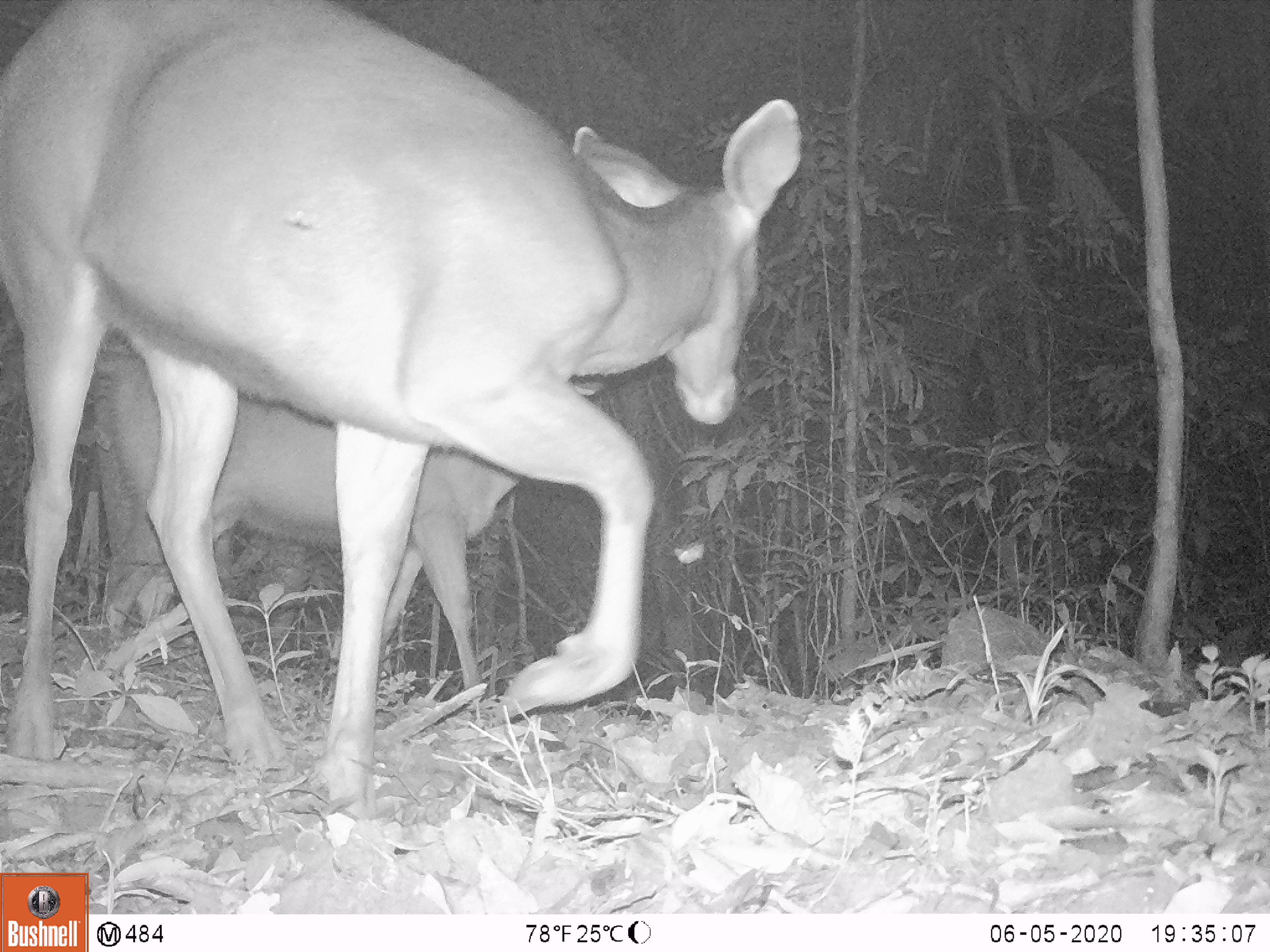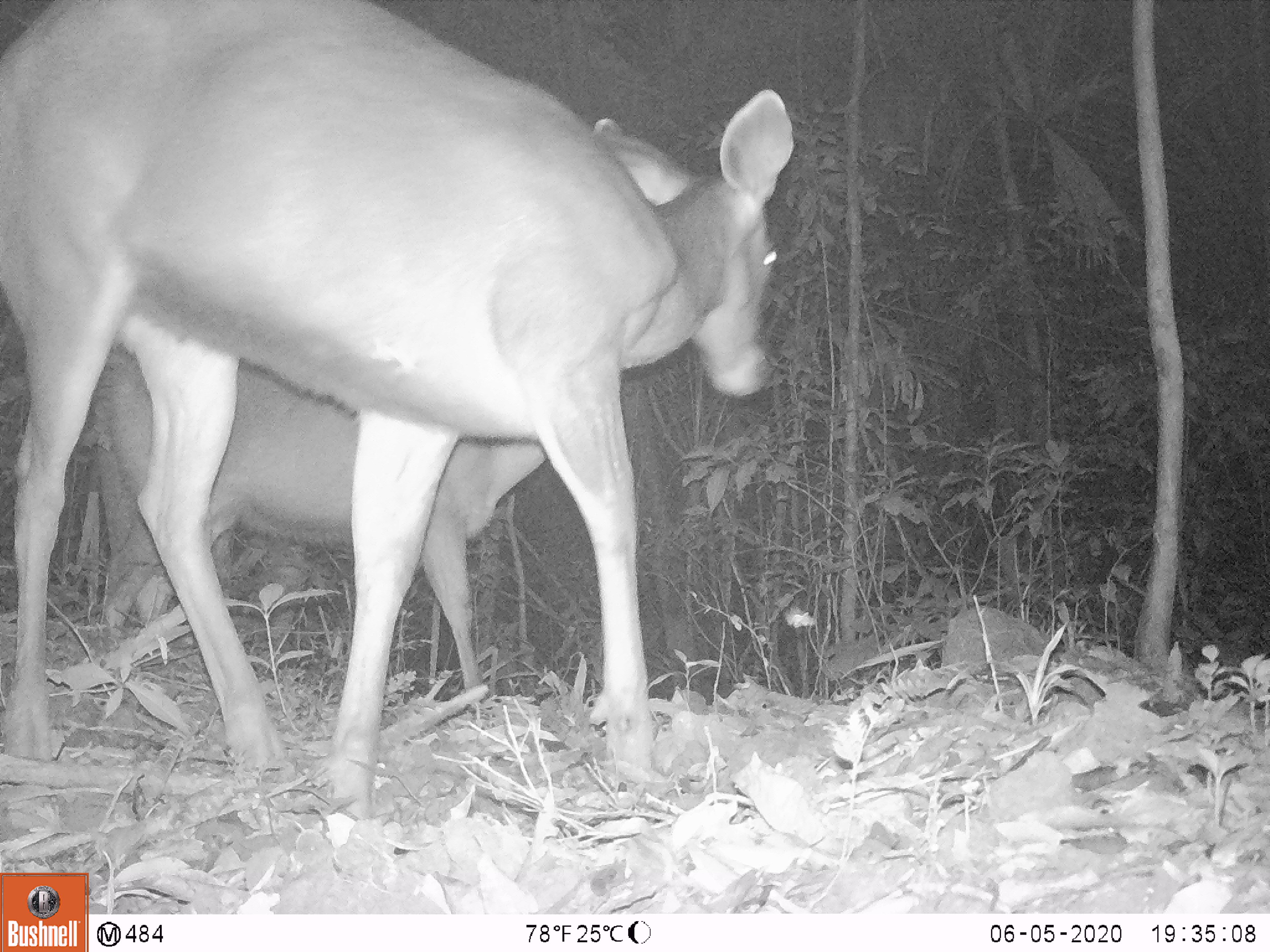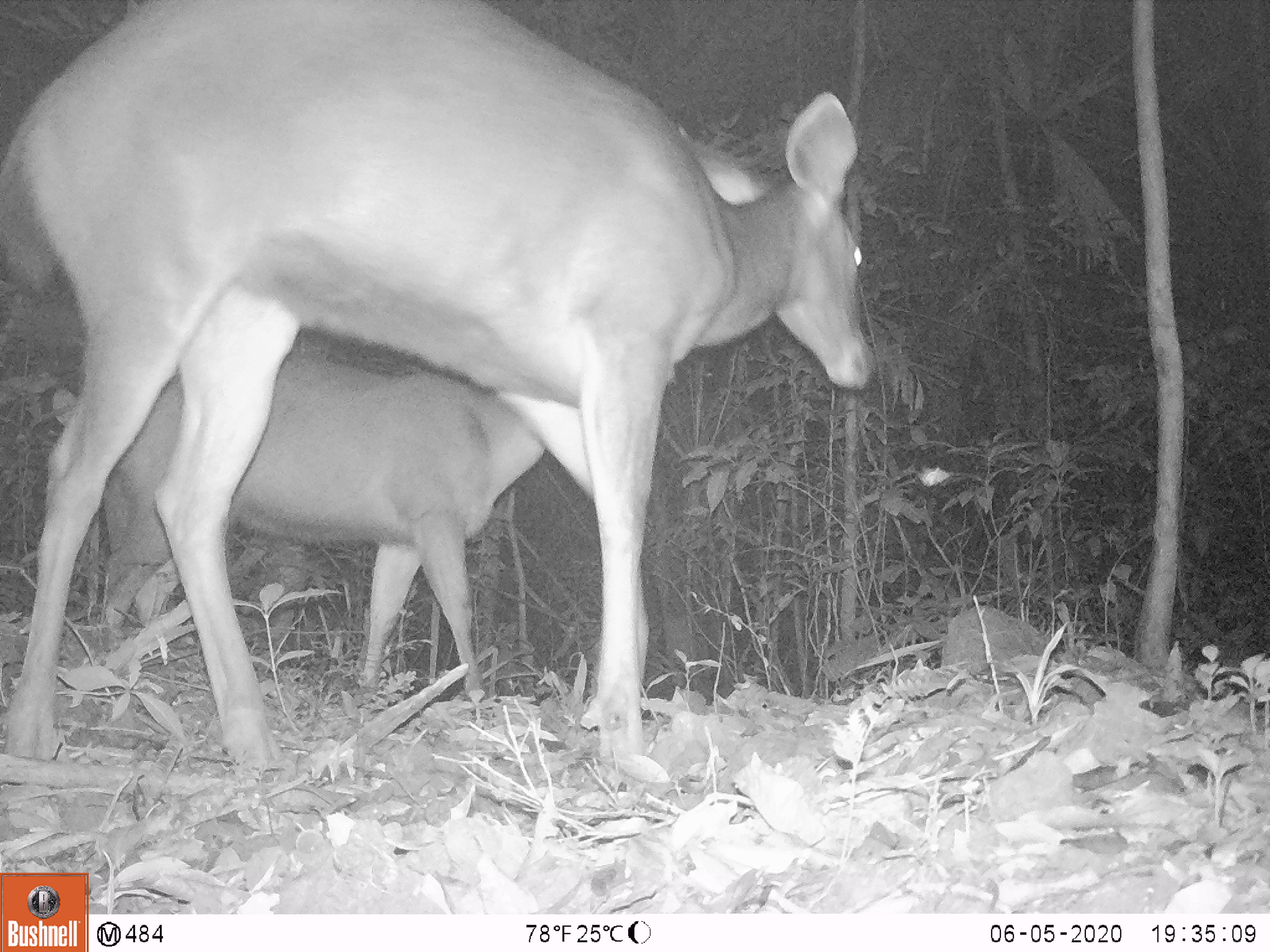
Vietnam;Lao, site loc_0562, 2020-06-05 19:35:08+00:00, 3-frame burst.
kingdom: Animalia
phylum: Chordata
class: Mammalia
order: Artiodactyla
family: Cervidae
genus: Rusa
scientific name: Rusa unicolor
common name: sambar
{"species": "sambar (Rusa unicolor)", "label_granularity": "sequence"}